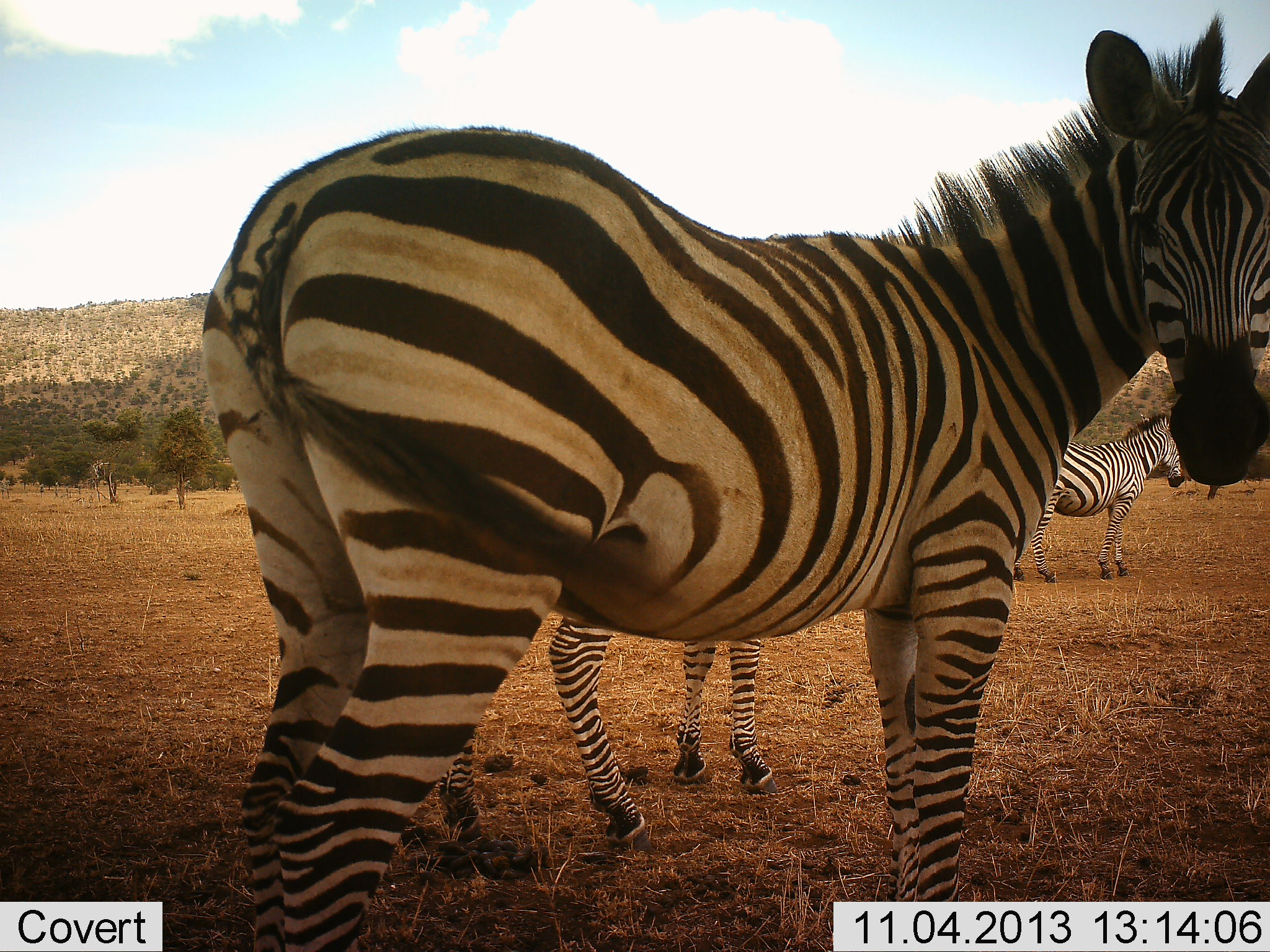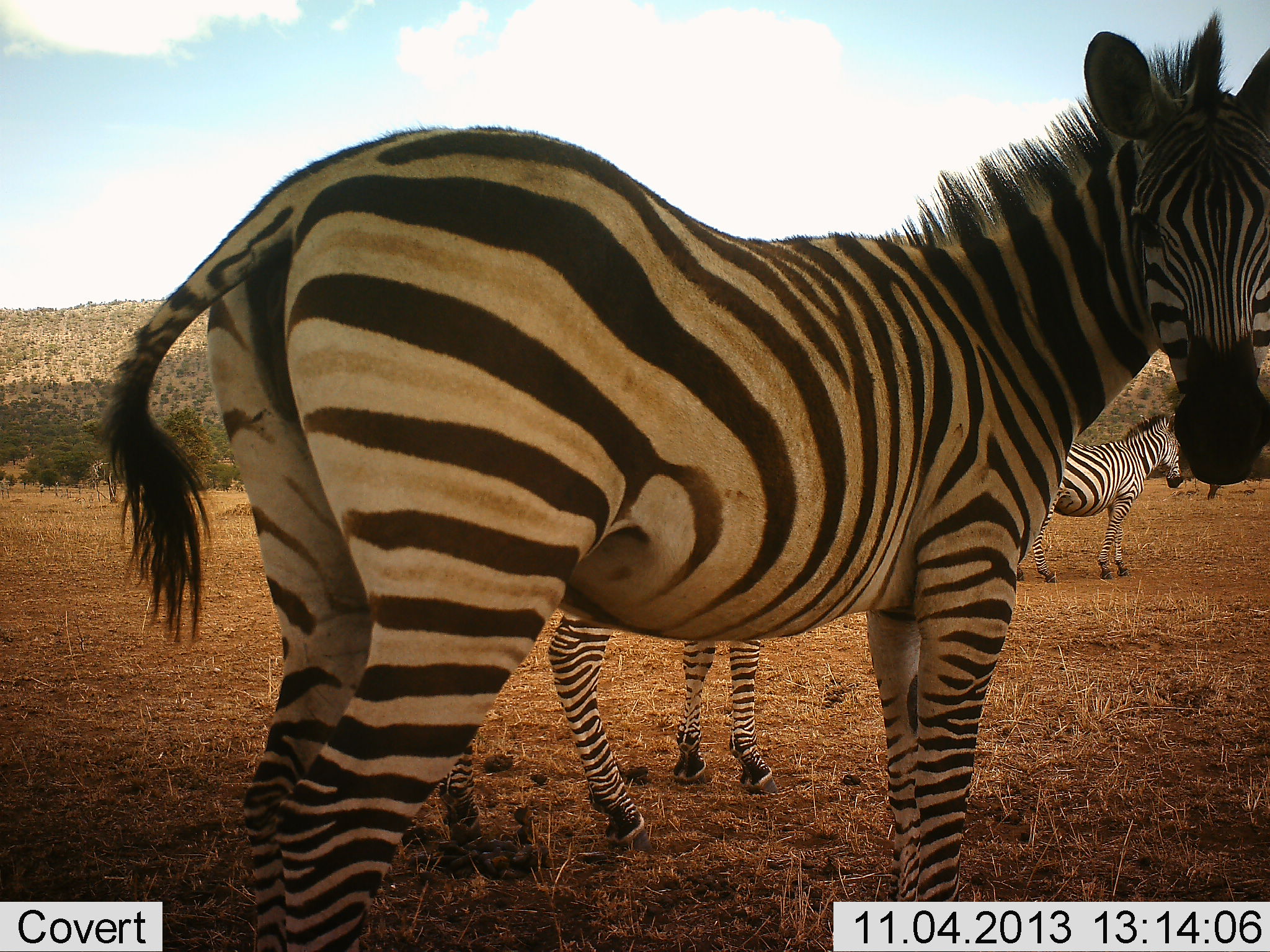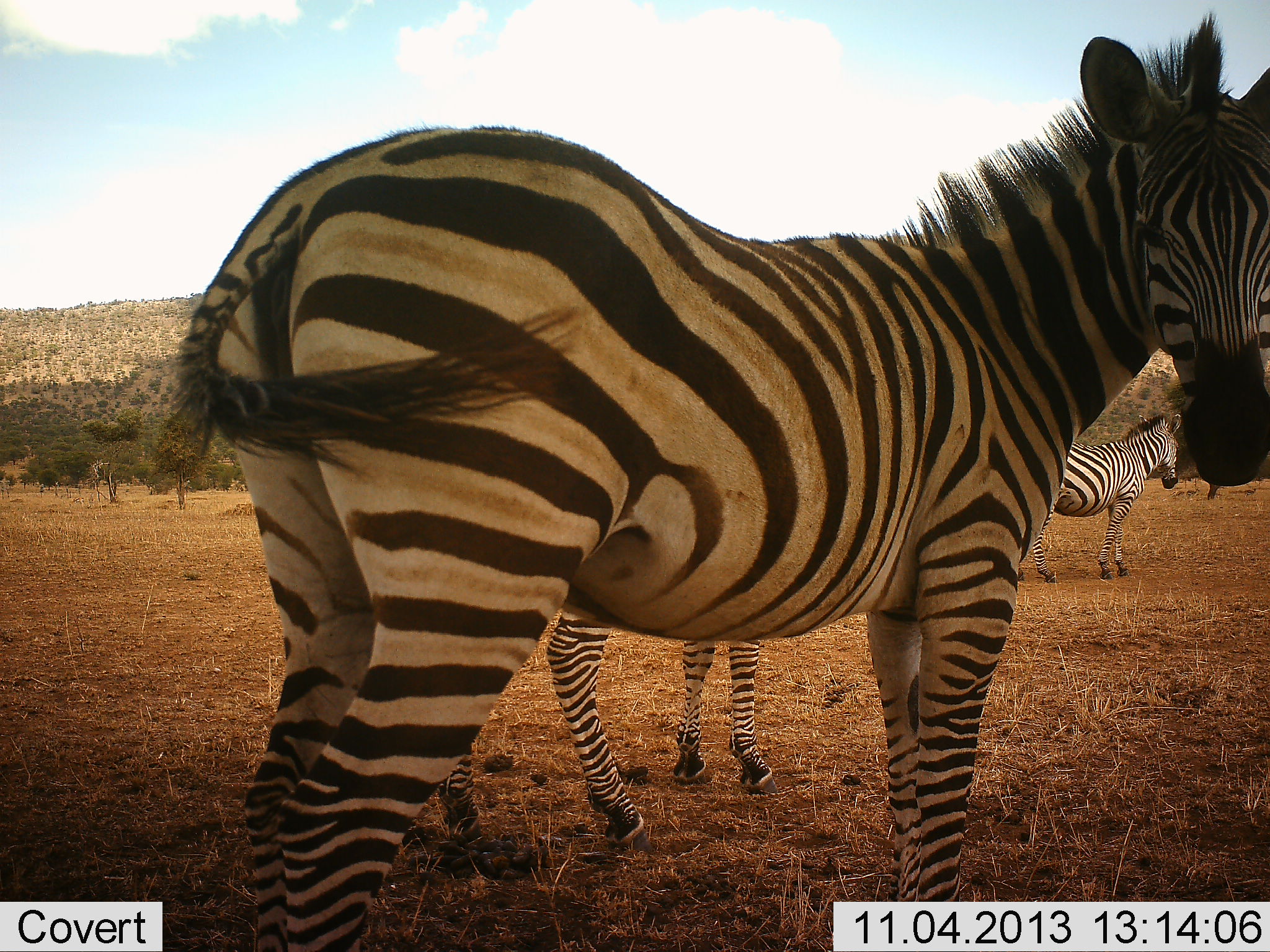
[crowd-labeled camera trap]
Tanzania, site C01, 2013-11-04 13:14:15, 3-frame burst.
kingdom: Animalia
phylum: Chordata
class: Mammalia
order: Perissodactyla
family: Equidae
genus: Equus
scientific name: Equus quagga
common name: plains zebra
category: zebra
Zebra (plains zebra) (Equus quagga), count 3. Behavior (volunteer vote fractions): standing 100%, resting 0%, moving 0%, interacting 0%. Young present (vote fraction): 18%. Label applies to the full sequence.